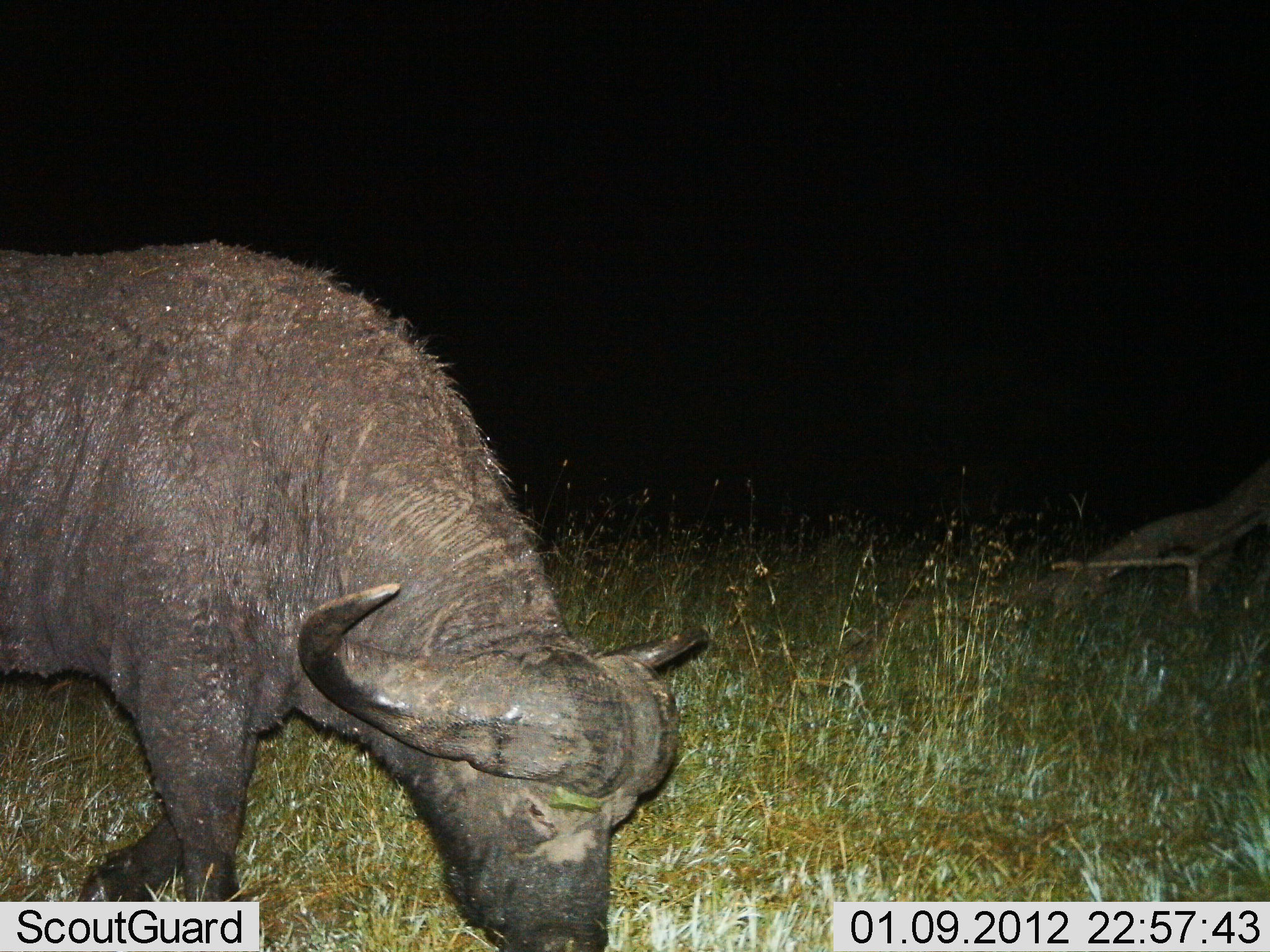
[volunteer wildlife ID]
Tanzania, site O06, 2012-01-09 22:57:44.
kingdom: Animalia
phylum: Chordata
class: Mammalia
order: Artiodactyla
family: Bovidae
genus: Syncerus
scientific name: Syncerus caffer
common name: cape buffalo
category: buffalo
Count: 1.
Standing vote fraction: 23%.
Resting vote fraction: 0%.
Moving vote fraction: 16%.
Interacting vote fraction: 0%.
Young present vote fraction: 0%.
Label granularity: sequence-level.